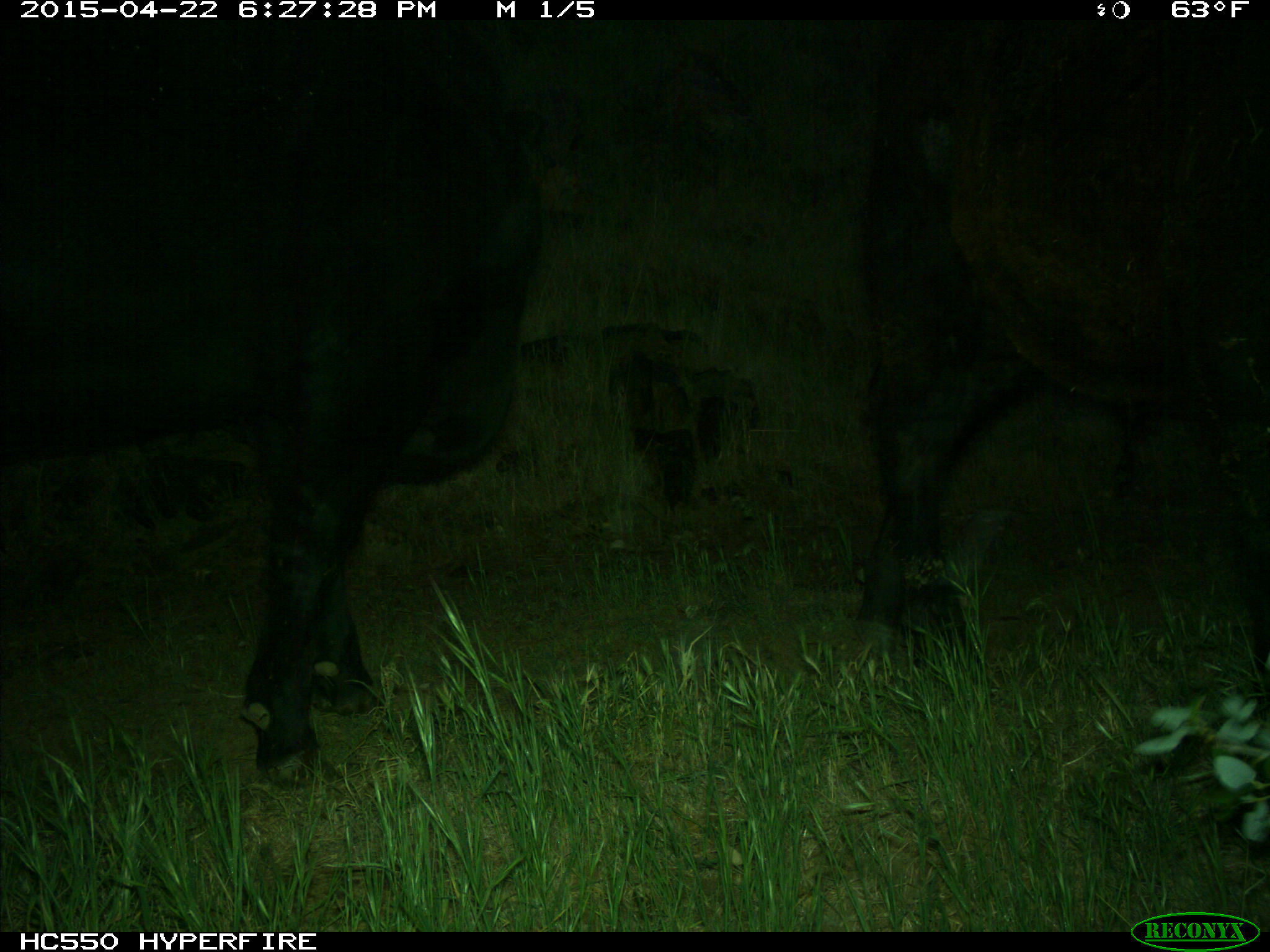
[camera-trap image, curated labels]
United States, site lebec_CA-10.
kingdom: Animalia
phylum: Chordata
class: Mammalia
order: Artiodactyla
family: Bovidae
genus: Bos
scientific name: Bos taurus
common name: domestic cow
Bos taurus (domestic cow).